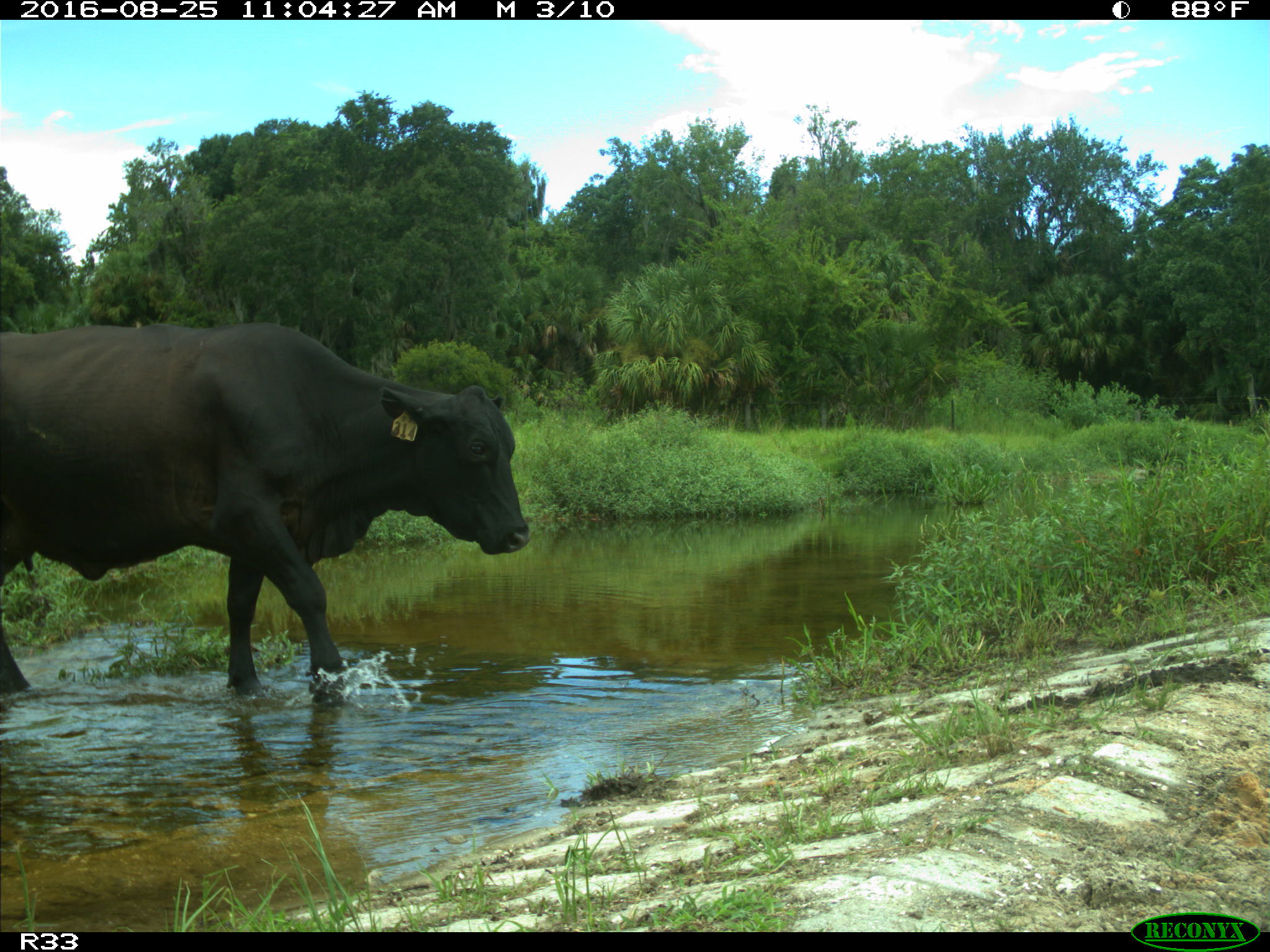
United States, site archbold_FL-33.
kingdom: Animalia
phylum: Chordata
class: Mammalia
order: Artiodactyla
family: Bovidae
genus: Bos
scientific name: Bos taurus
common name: domestic cow